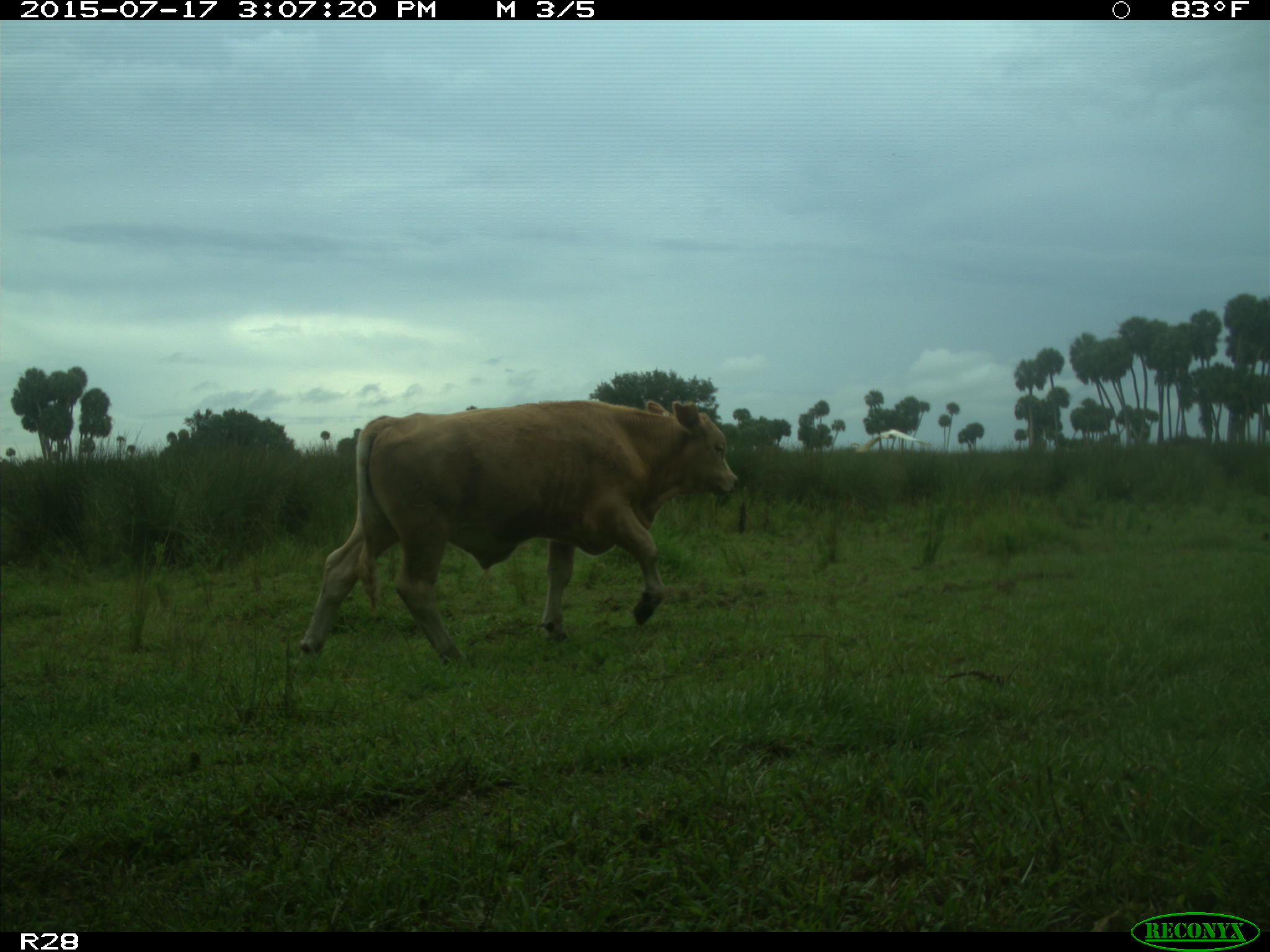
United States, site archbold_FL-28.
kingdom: Animalia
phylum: Chordata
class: Mammalia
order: Artiodactyla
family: Bovidae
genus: Bos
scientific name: Bos taurus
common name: domestic cow